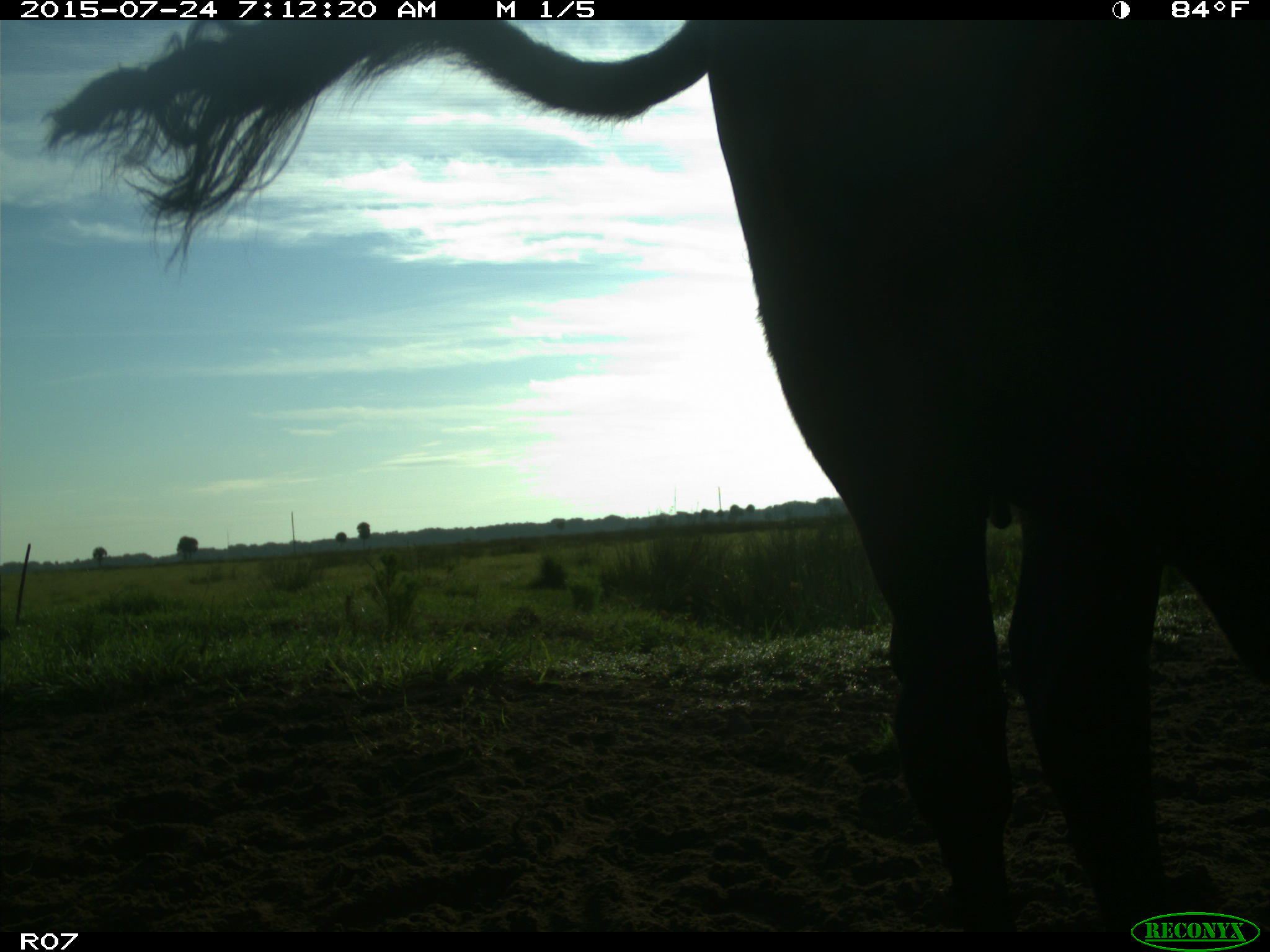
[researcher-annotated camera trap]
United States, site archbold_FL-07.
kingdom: Animalia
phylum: Chordata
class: Mammalia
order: Artiodactyla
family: Bovidae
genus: Bos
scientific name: Bos taurus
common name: domestic cow